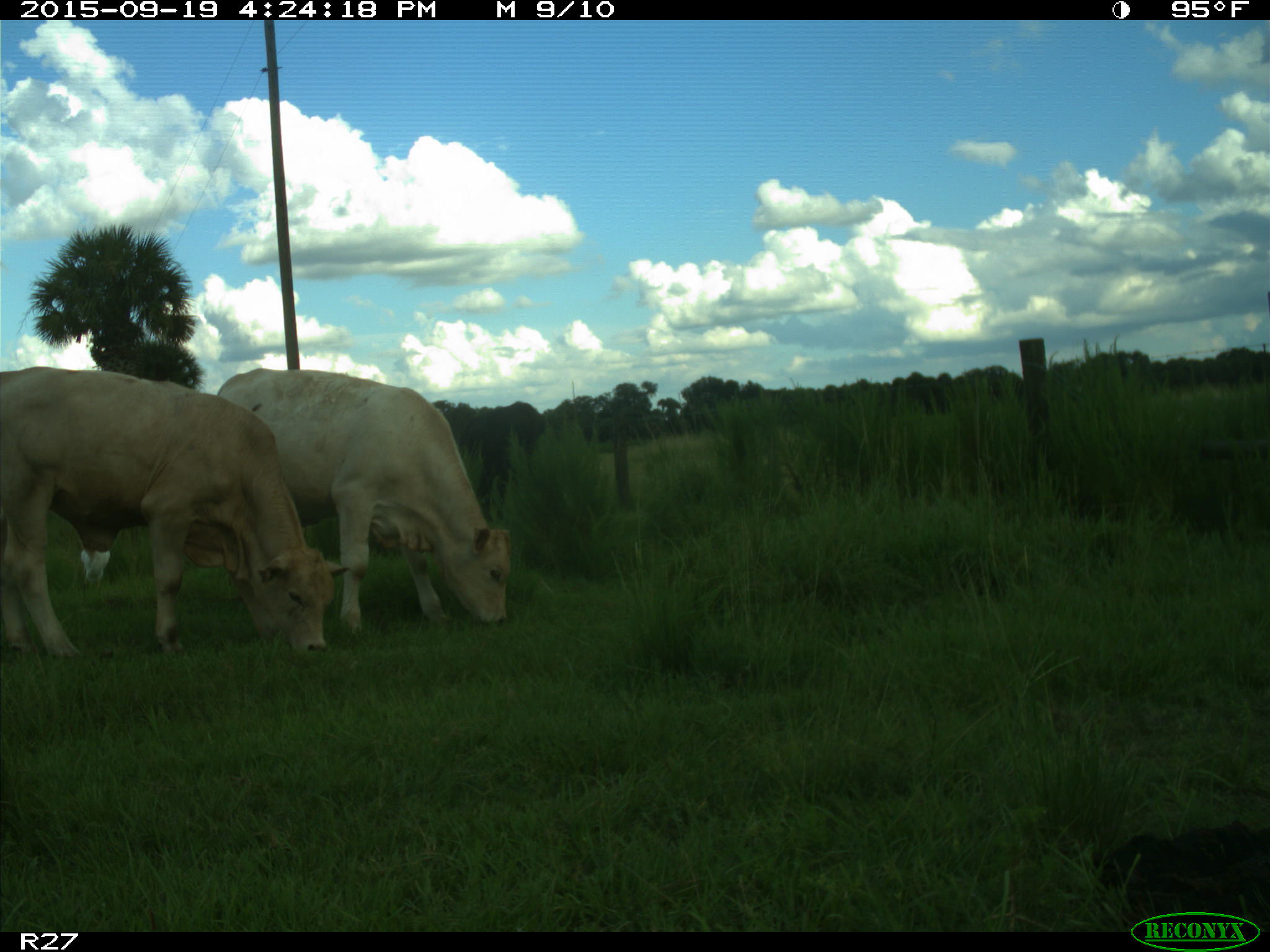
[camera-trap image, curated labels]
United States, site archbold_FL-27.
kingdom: Animalia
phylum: Chordata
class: Mammalia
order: Artiodactyla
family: Bovidae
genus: Bos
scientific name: Bos taurus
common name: domestic cow